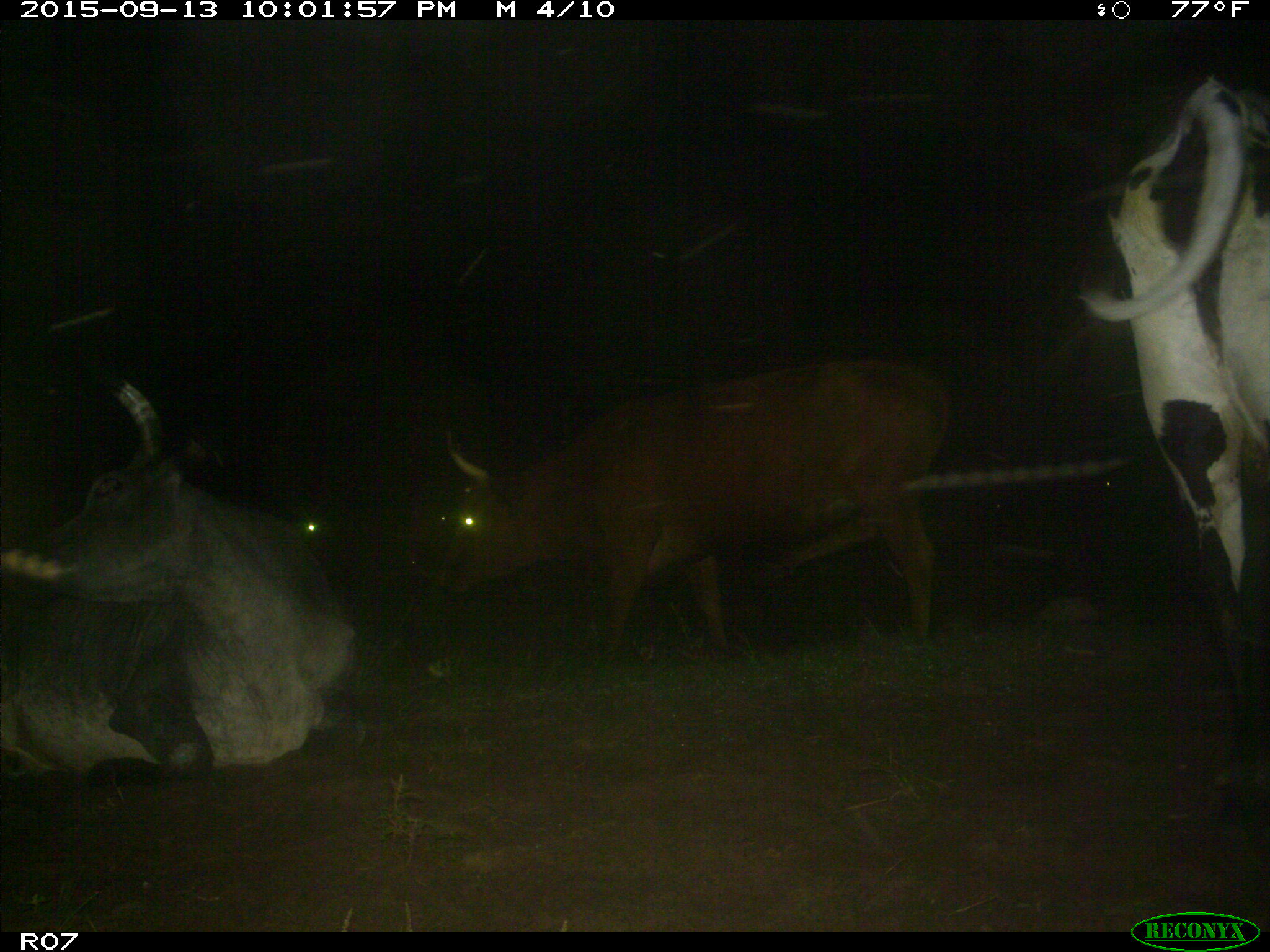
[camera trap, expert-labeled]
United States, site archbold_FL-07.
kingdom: Animalia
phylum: Chordata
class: Mammalia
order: Artiodactyla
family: Bovidae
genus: Bos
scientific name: Bos taurus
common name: domestic cow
Bos taurus (domestic cow).